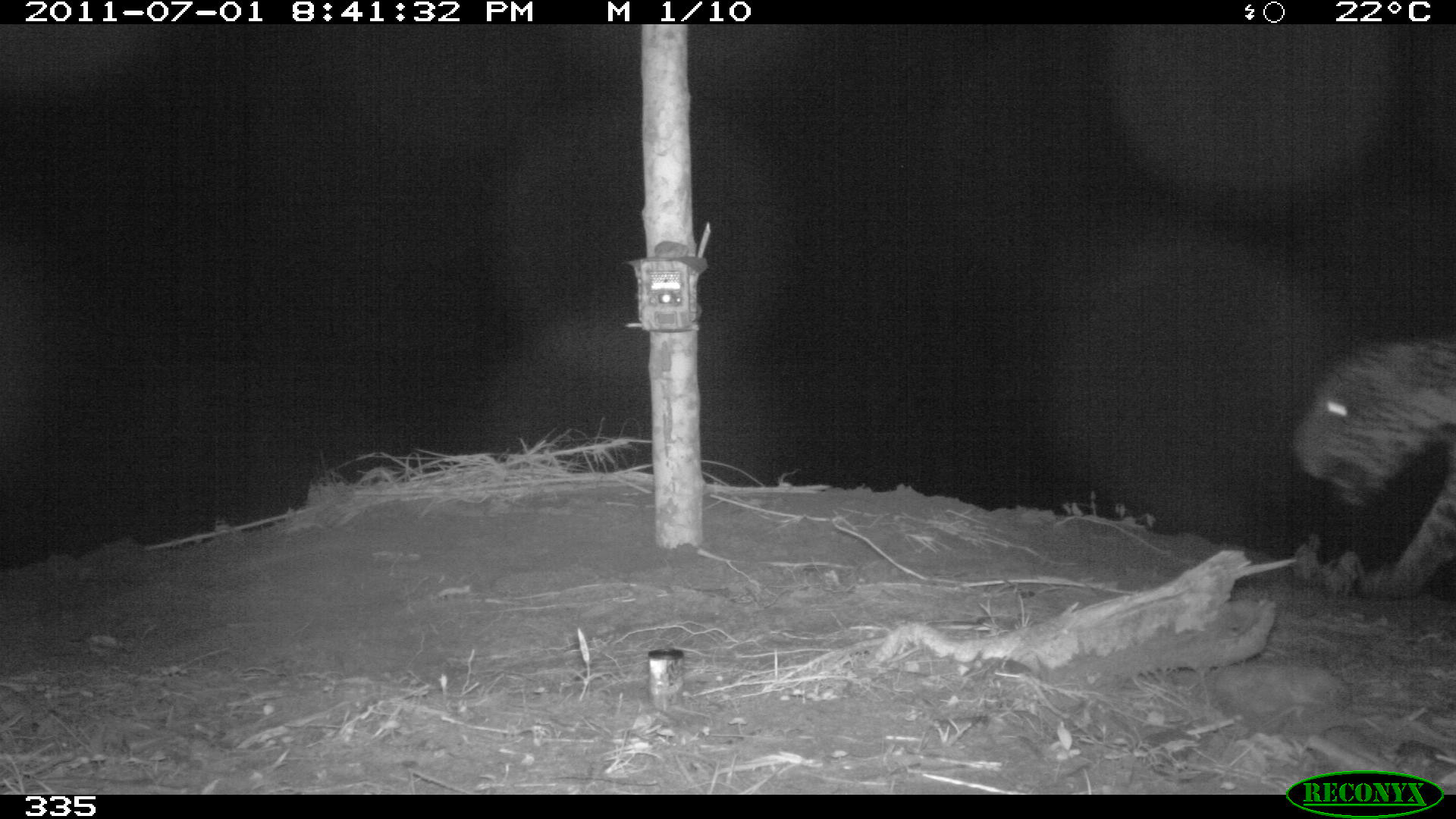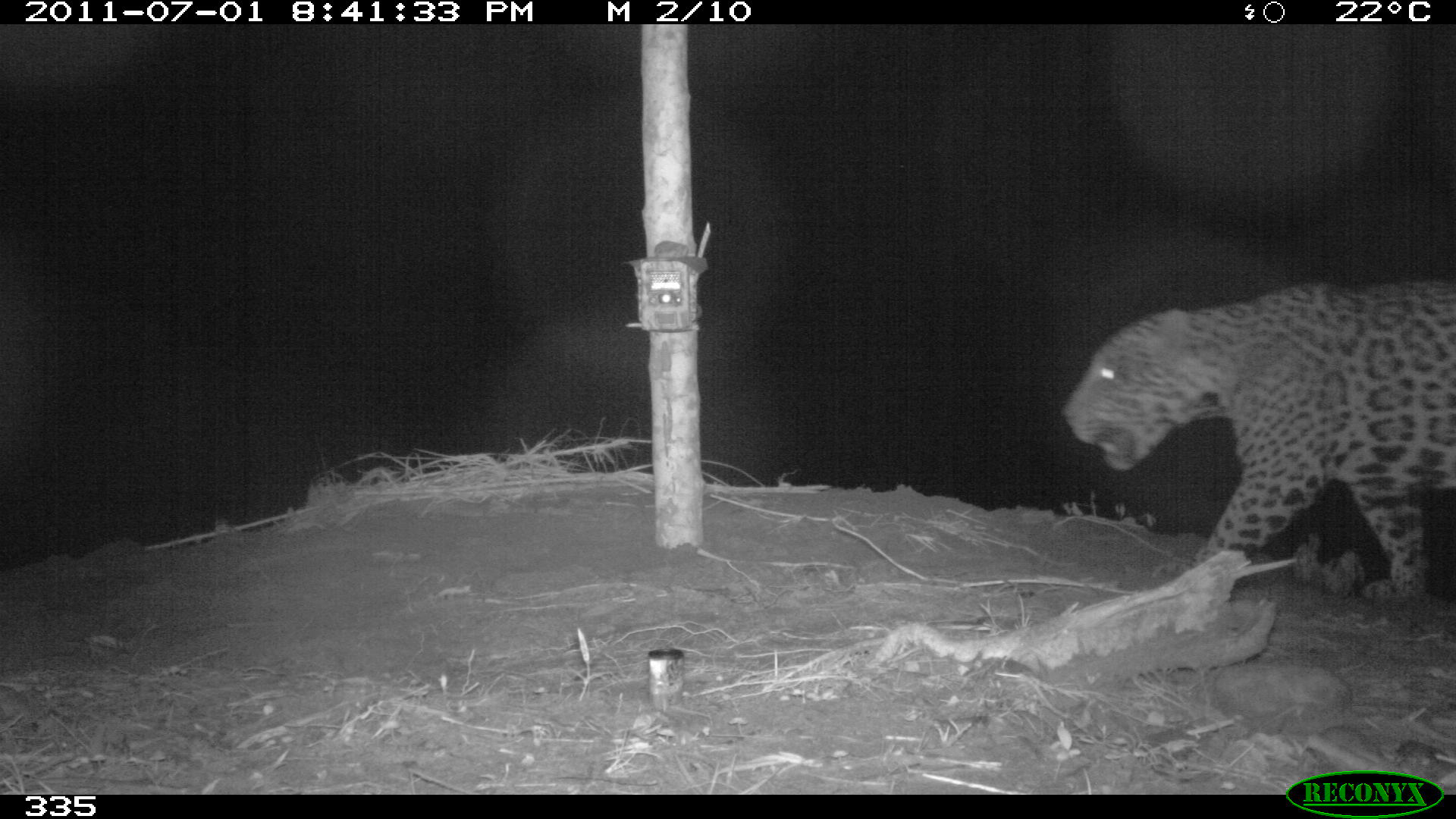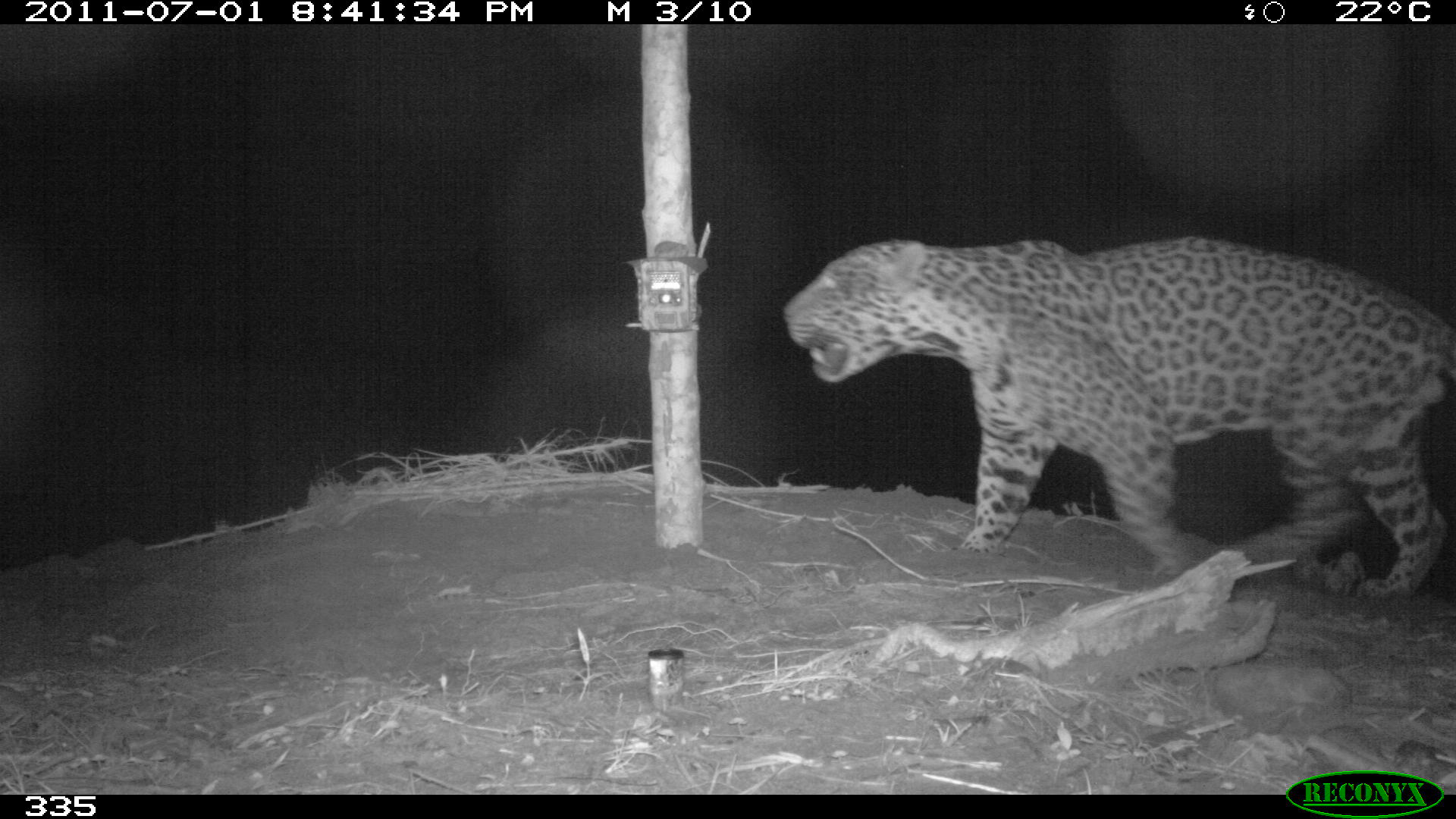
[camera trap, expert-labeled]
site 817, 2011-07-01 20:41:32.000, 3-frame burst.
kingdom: Animalia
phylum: Chordata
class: Mammalia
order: Carnivora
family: Felidae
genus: Panthera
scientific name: Panthera onca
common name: jaguar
Panthera onca (jaguar).